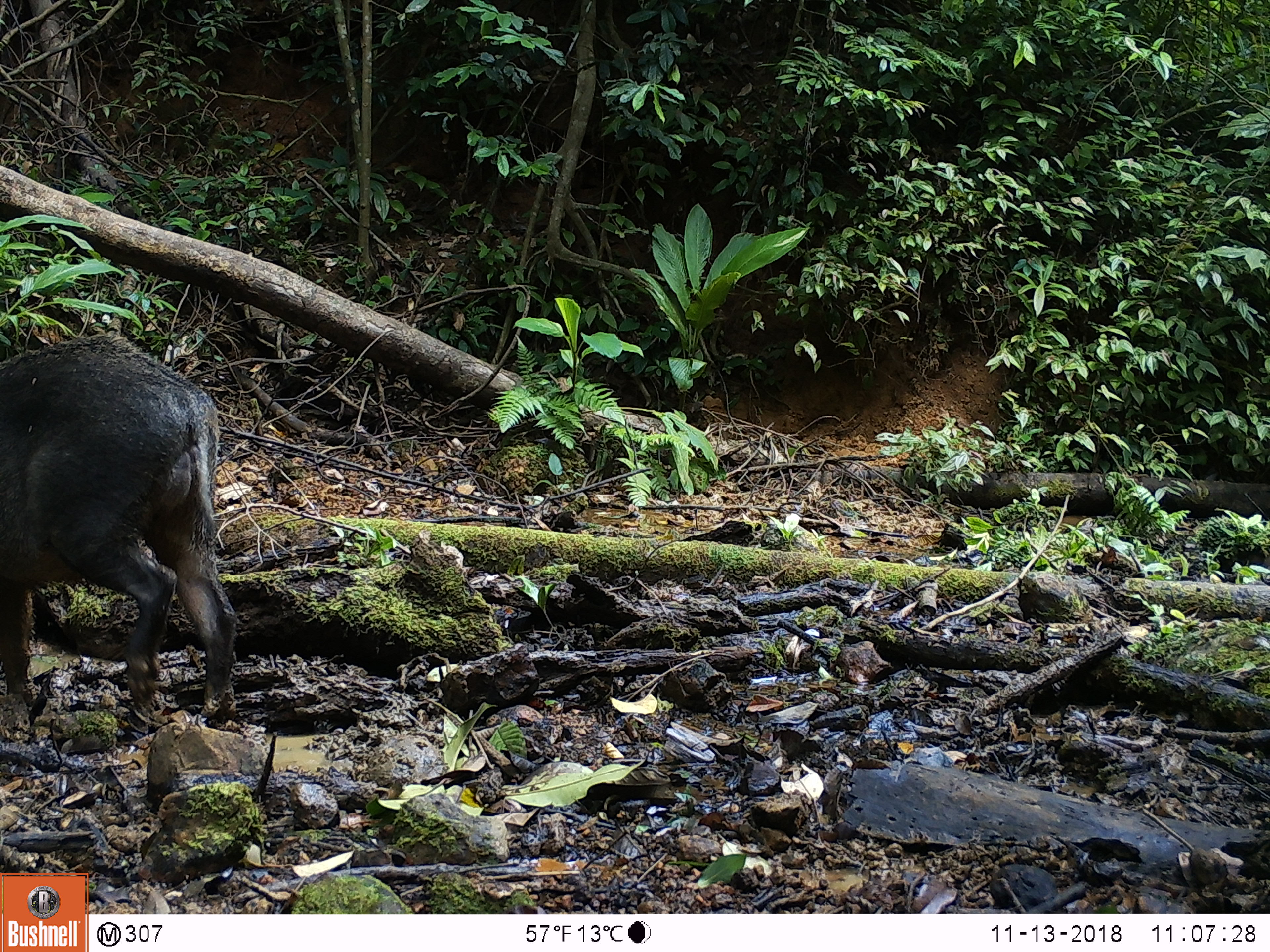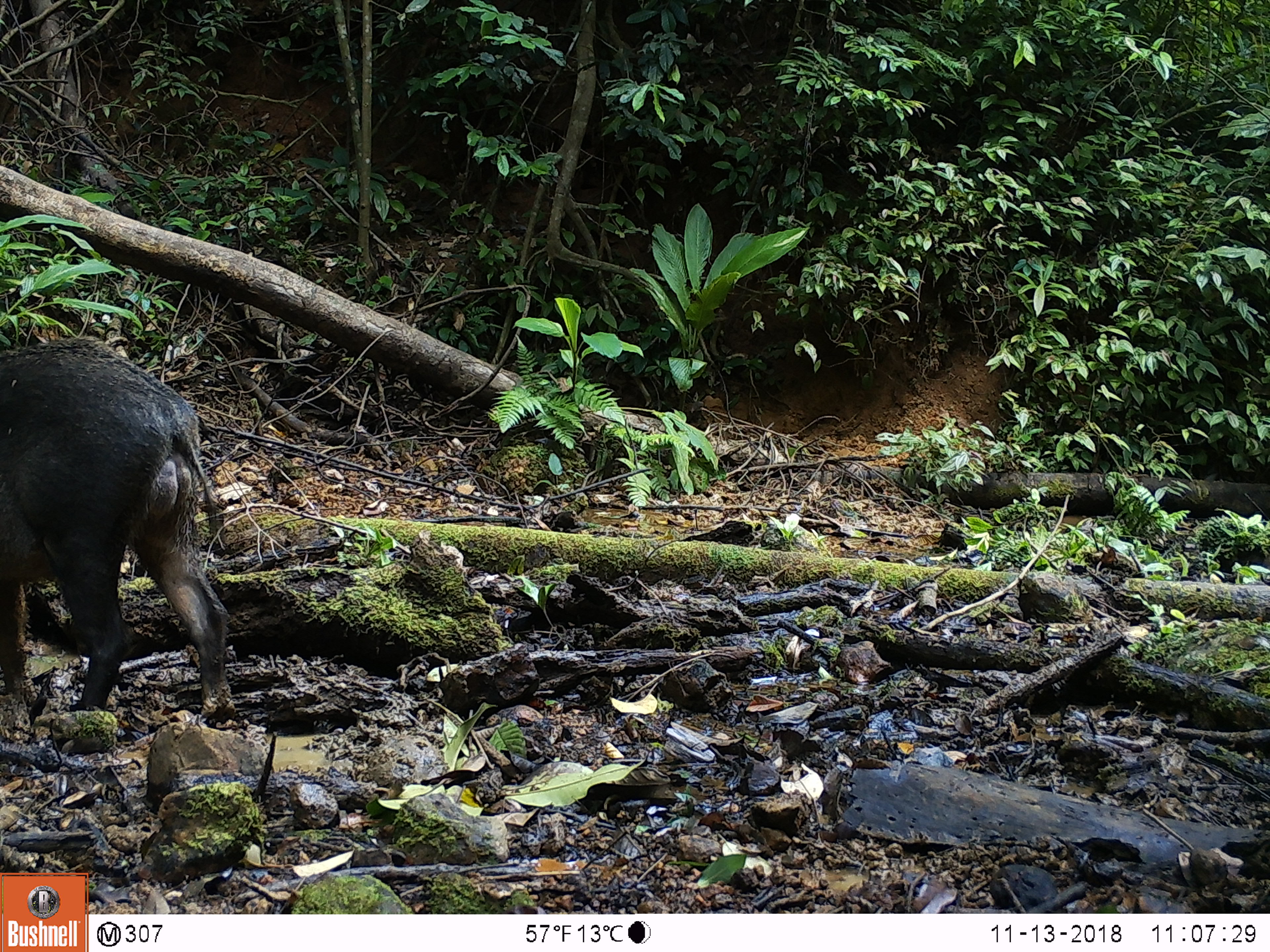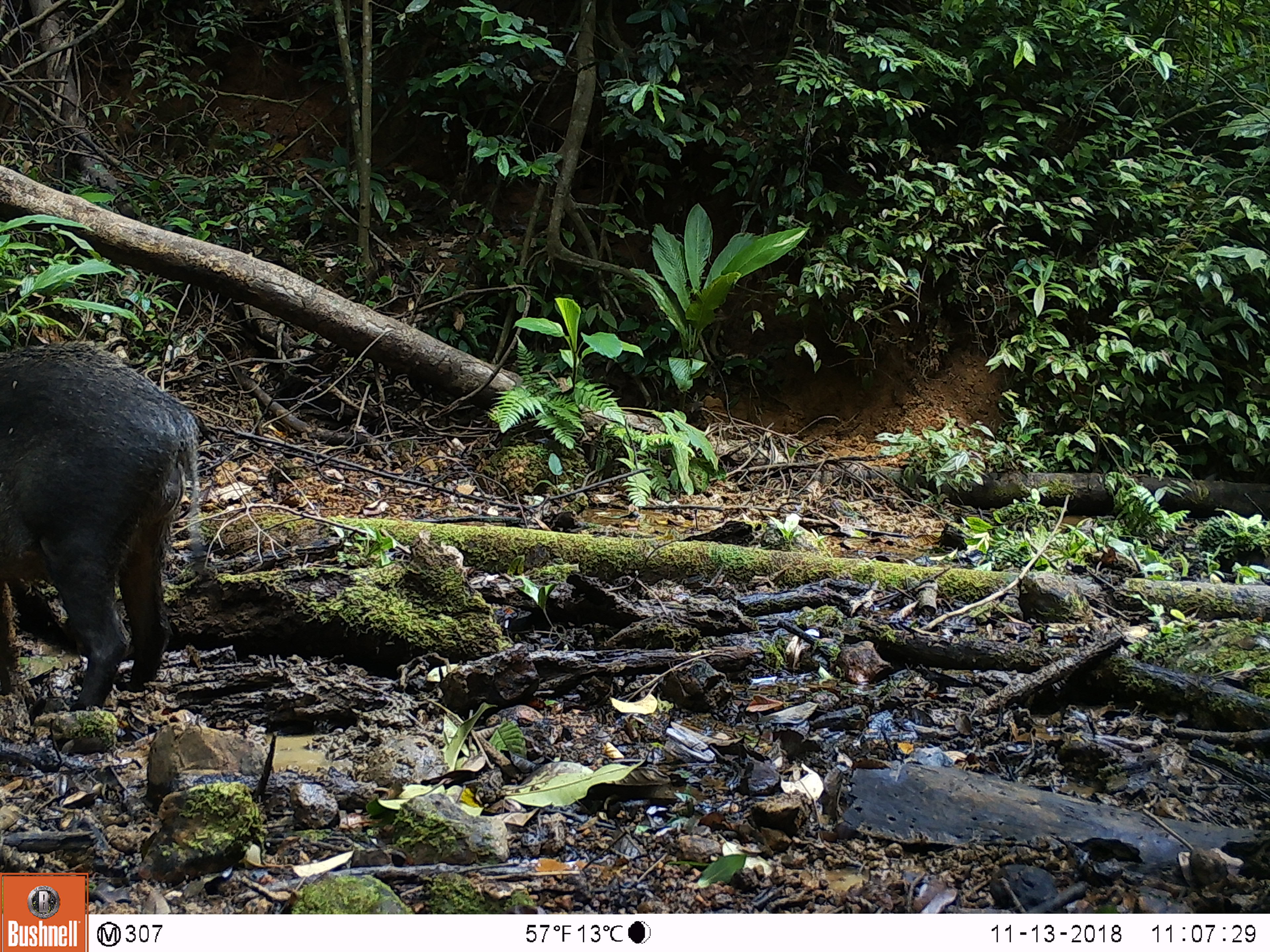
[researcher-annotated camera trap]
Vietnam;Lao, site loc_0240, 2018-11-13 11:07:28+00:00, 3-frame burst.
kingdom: Animalia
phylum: Chordata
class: Mammalia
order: Artiodactyla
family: Suidae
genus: Sus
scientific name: Sus scrofa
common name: eurasian wild pig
Eurasian wild pig (Sus scrofa). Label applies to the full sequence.